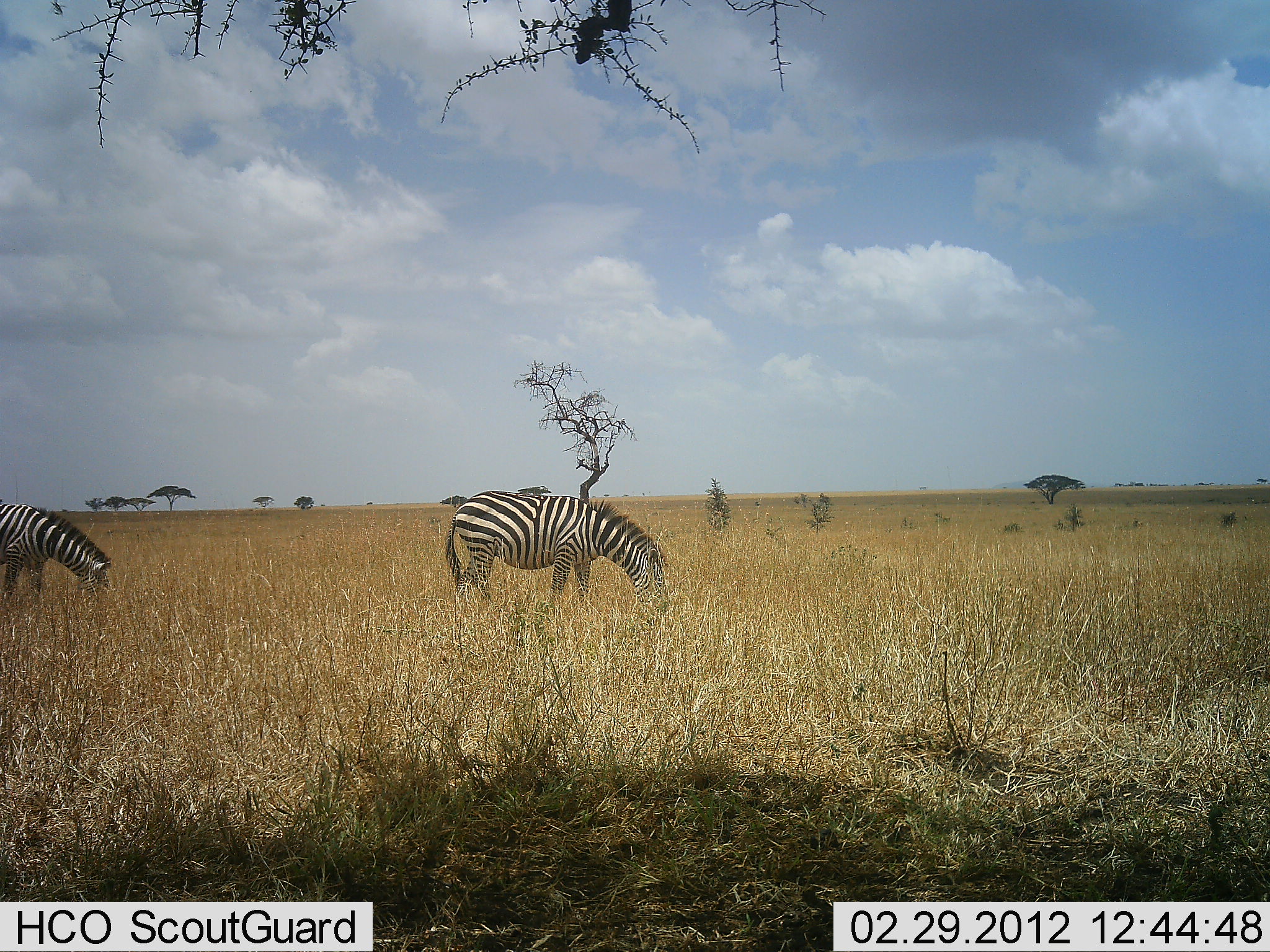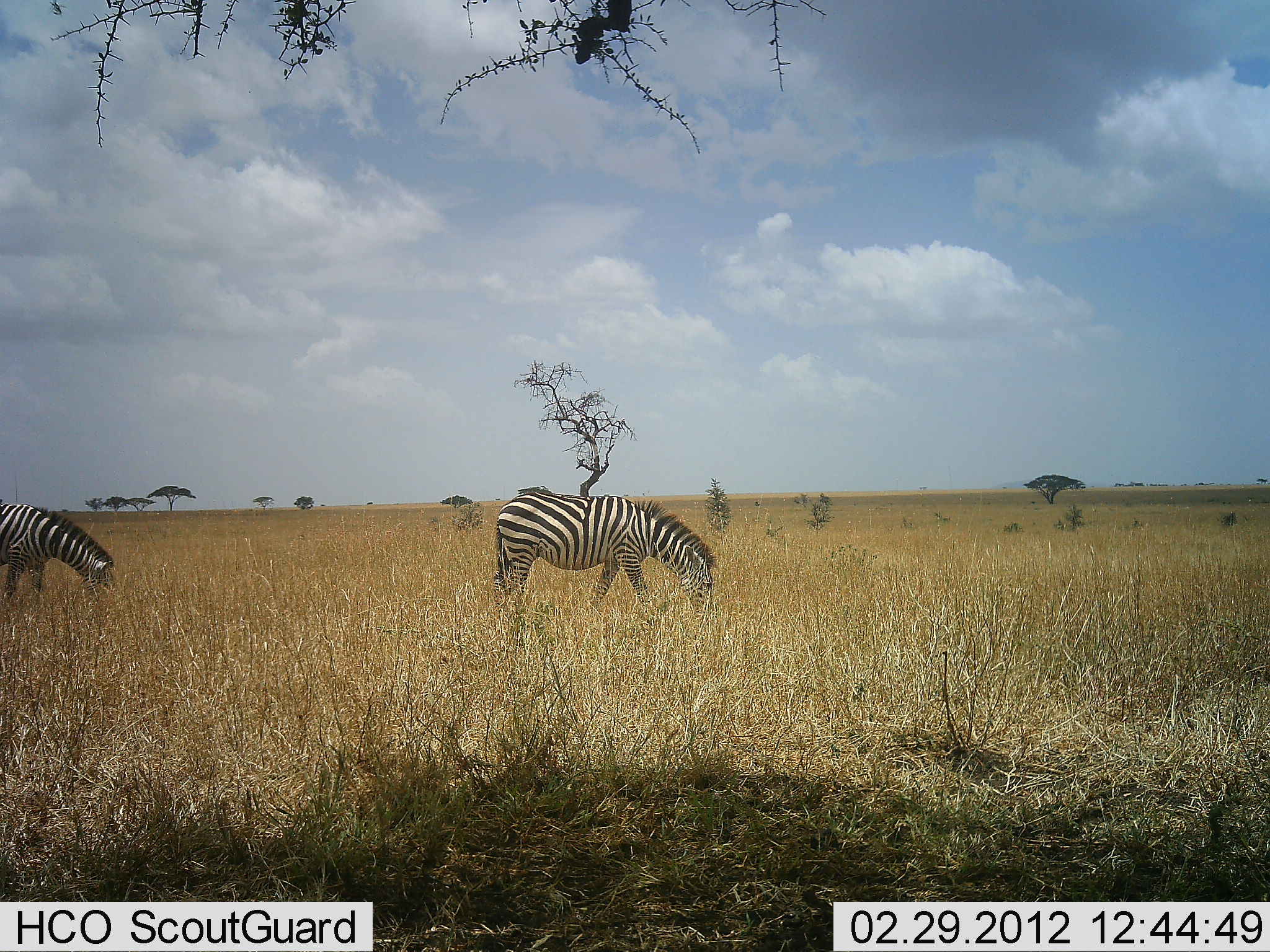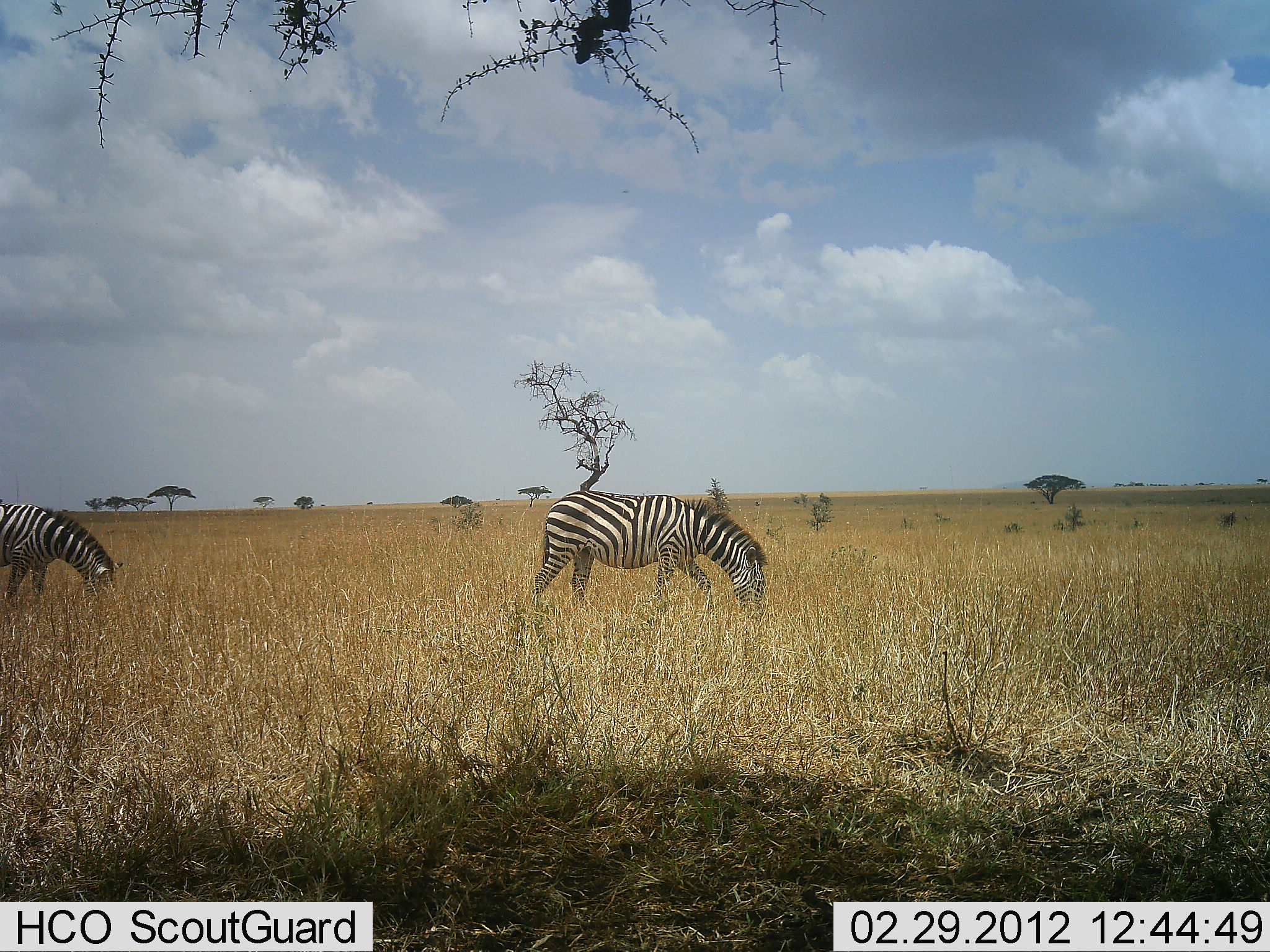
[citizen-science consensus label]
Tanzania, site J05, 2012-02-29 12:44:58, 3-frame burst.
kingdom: Animalia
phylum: Chordata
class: Mammalia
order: Perissodactyla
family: Equidae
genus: Equus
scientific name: Equus quagga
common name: plains zebra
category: zebra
Zebra (plains zebra) (Equus quagga), count 2. Behavior (volunteer vote fractions): standing 26%, resting 0%, moving 39%, interacting 0%. Young present (vote fraction): 0%. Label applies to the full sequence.